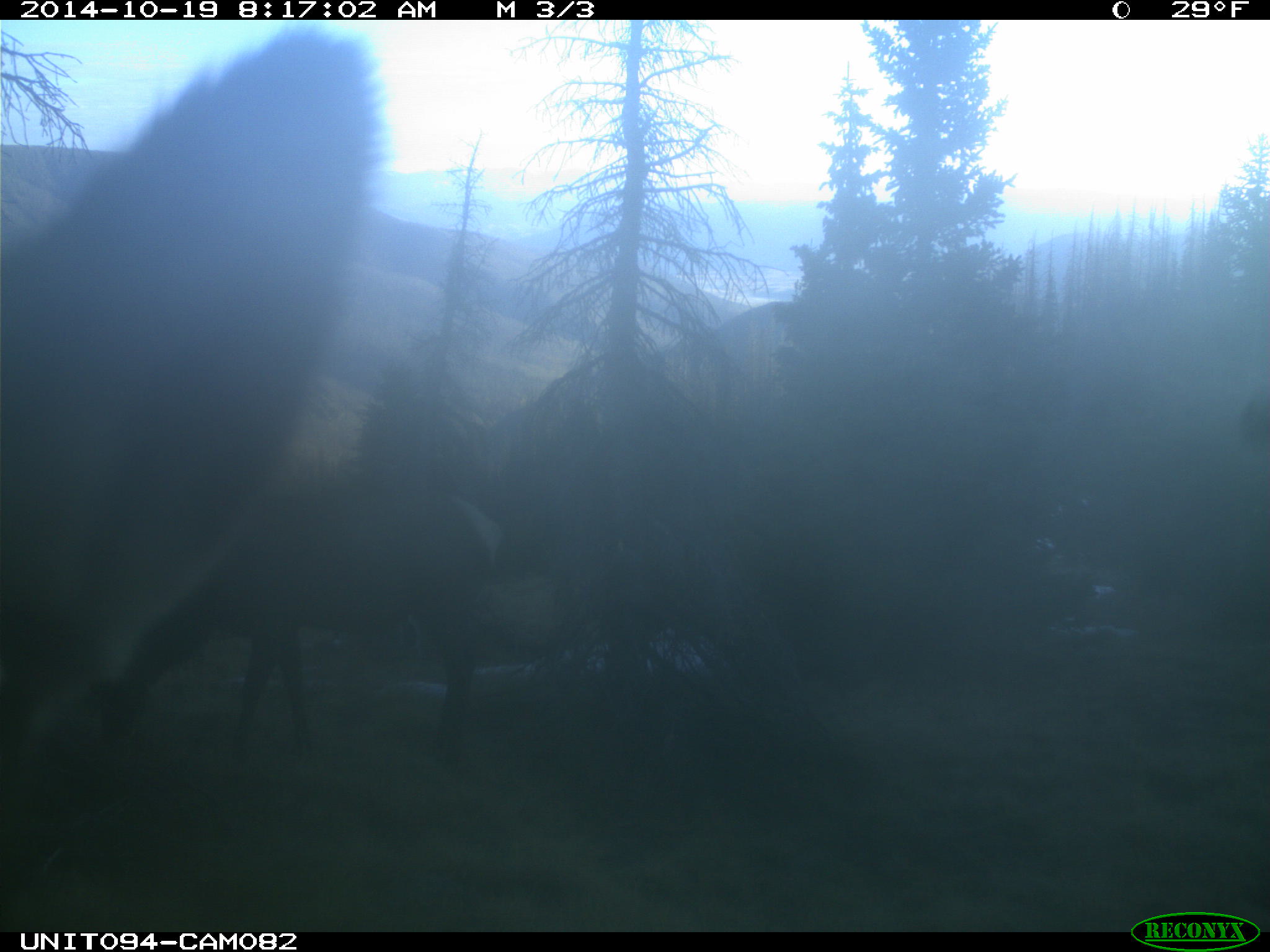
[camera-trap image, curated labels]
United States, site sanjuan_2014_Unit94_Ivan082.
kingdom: Animalia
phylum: Chordata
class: Mammalia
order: Artiodactyla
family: Cervidae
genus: Cervus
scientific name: Cervus elaphus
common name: red deer